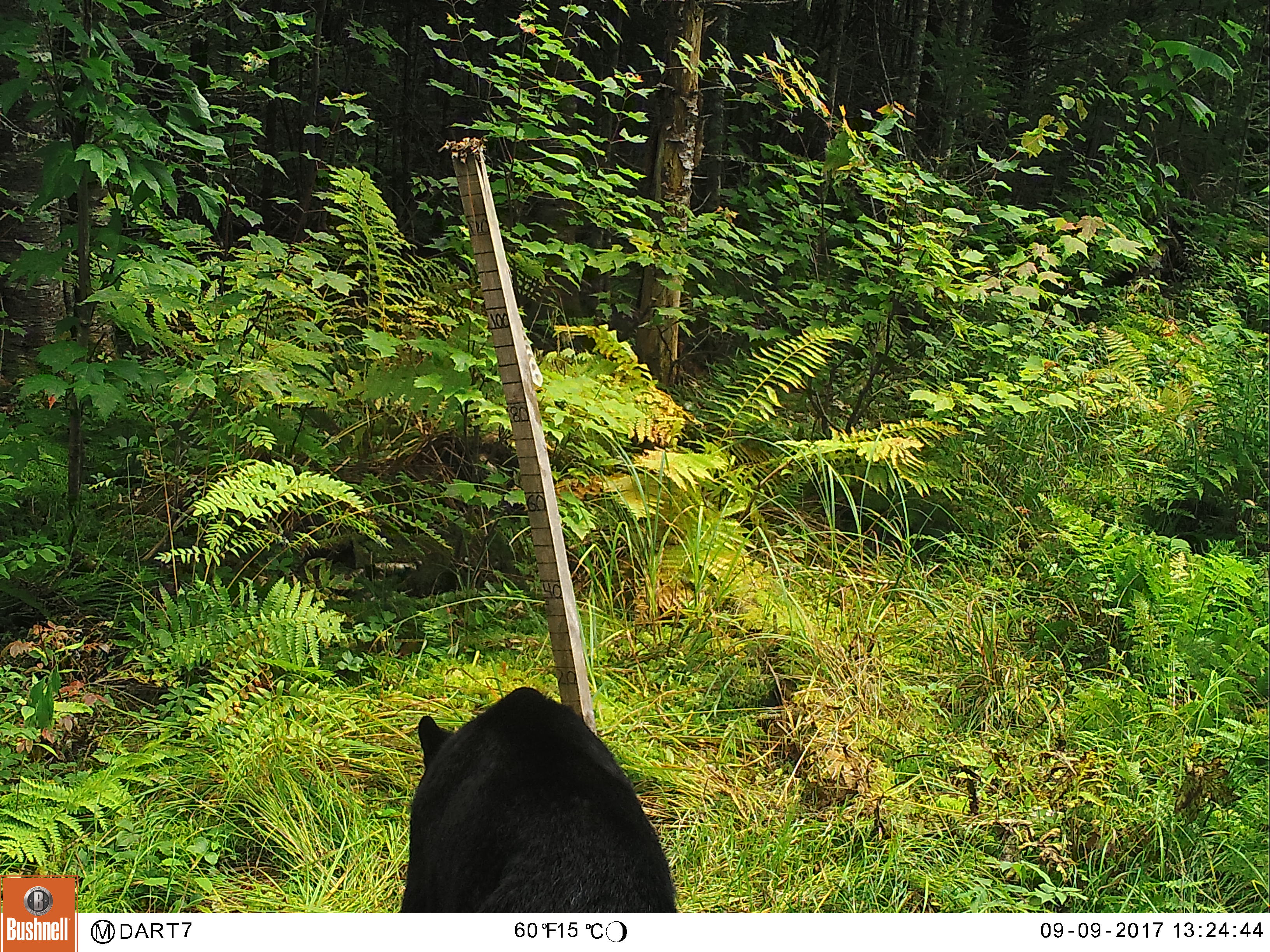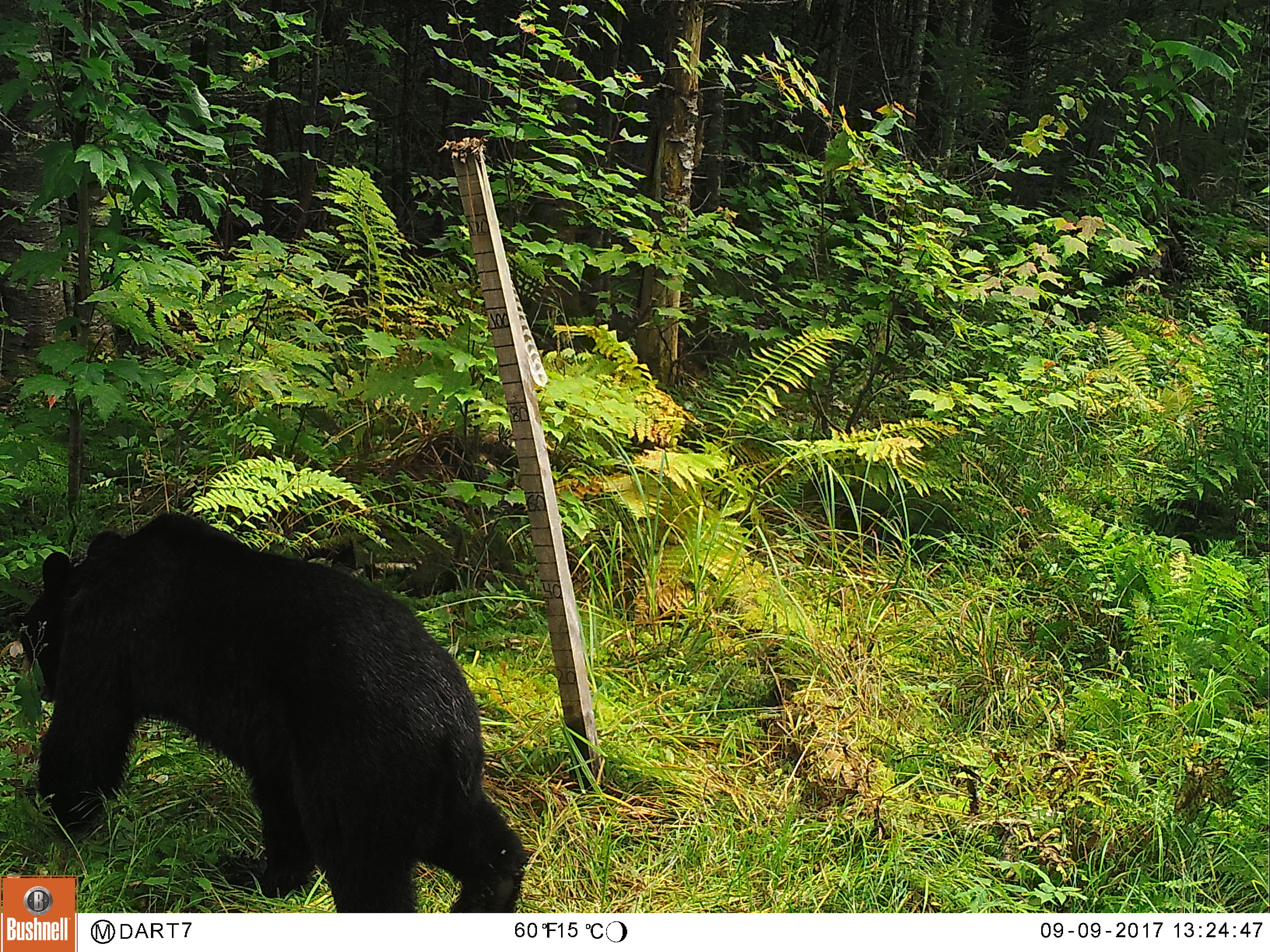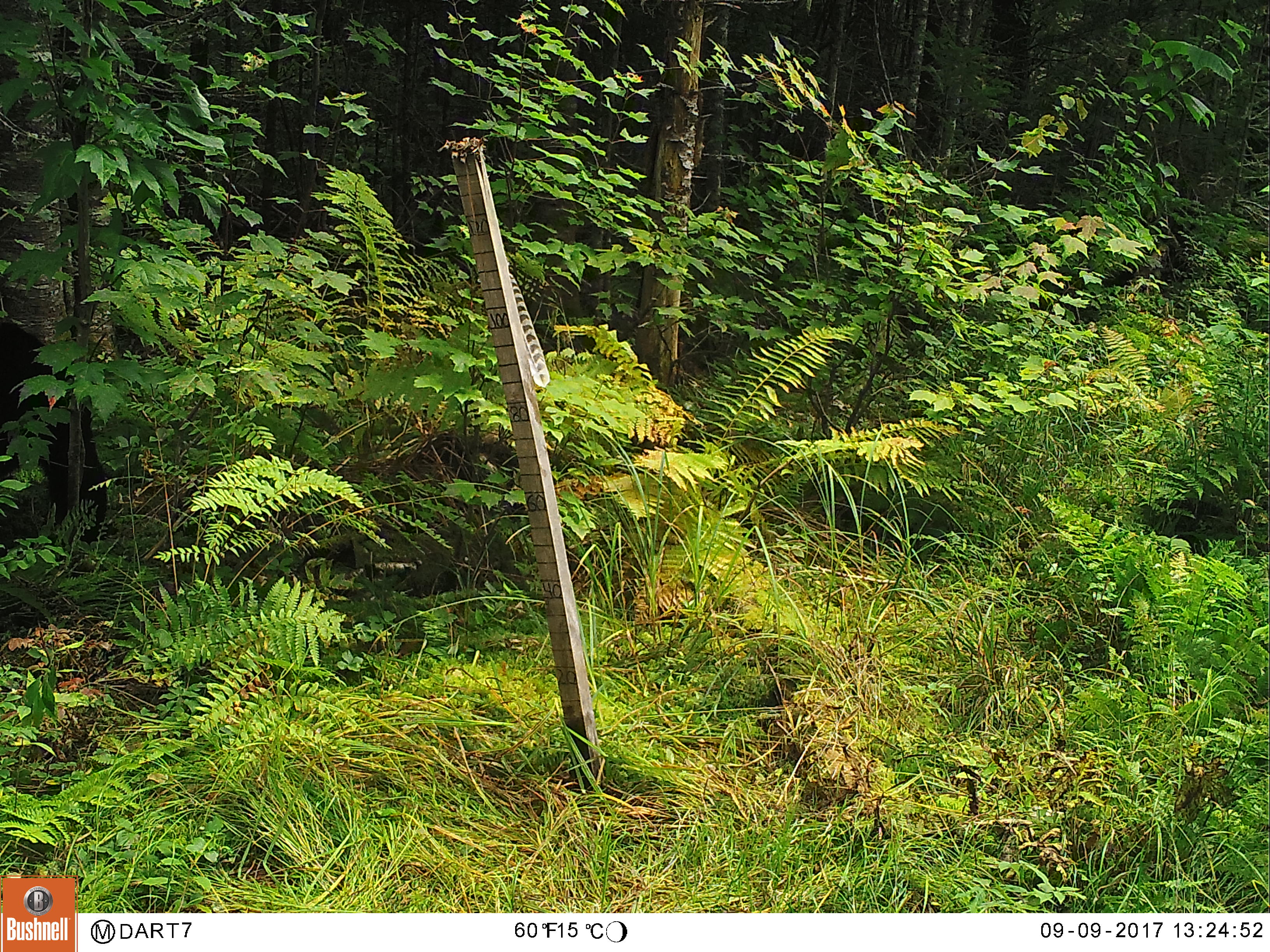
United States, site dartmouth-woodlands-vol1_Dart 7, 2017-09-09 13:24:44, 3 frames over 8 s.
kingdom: Animalia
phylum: Chordata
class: Mammalia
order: Carnivora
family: Ursidae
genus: Ursus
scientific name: Ursus americanus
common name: black bear